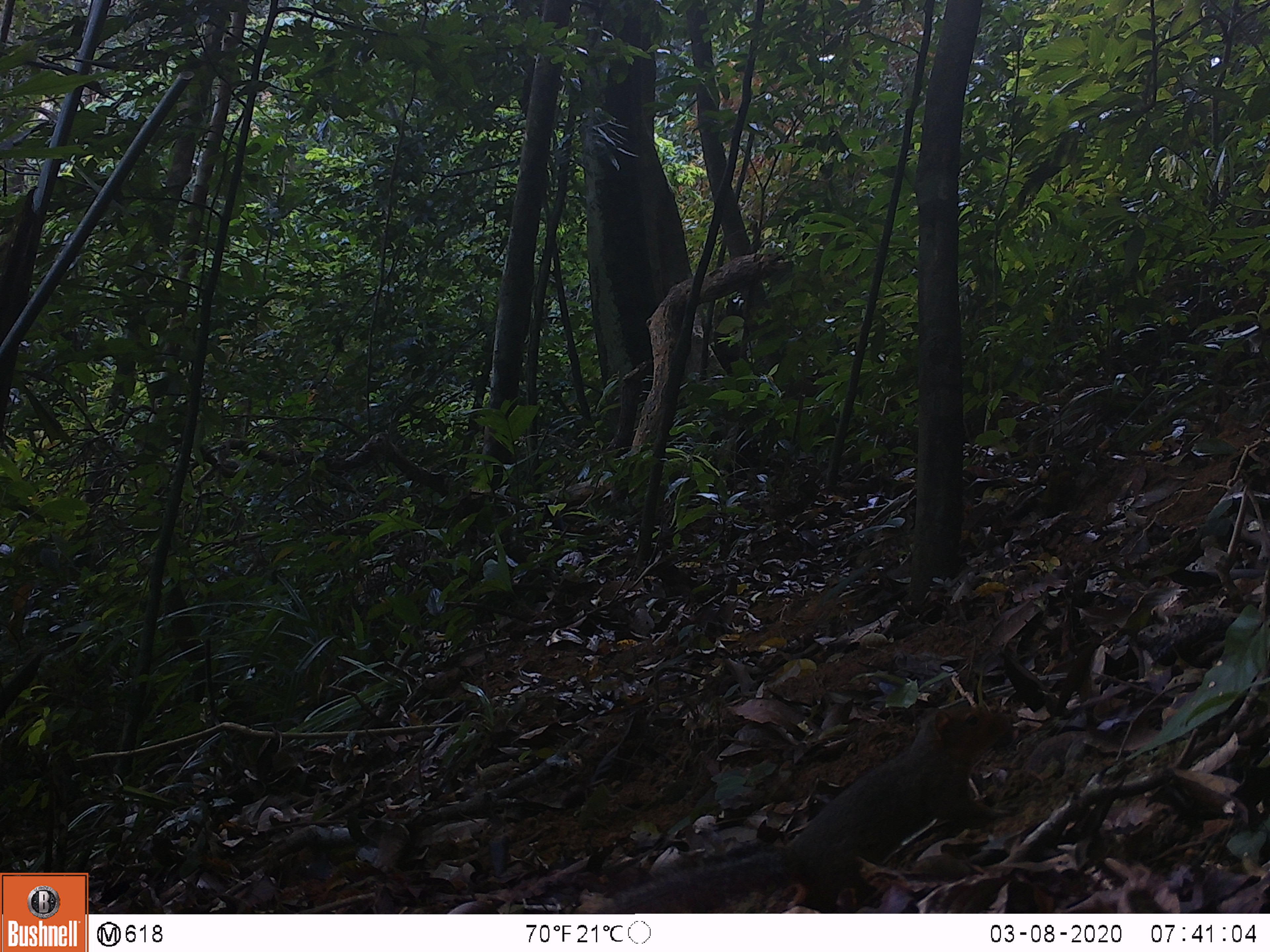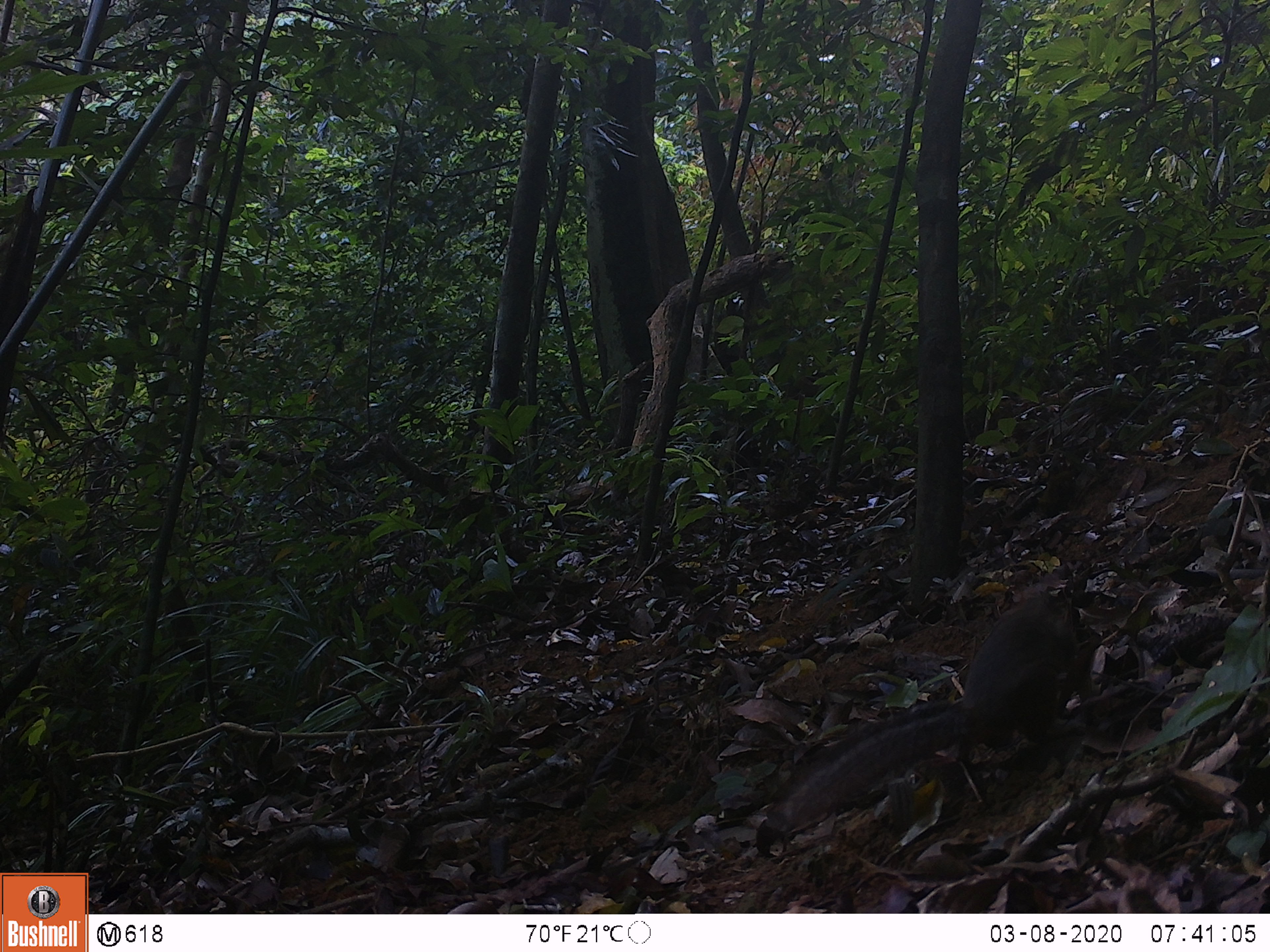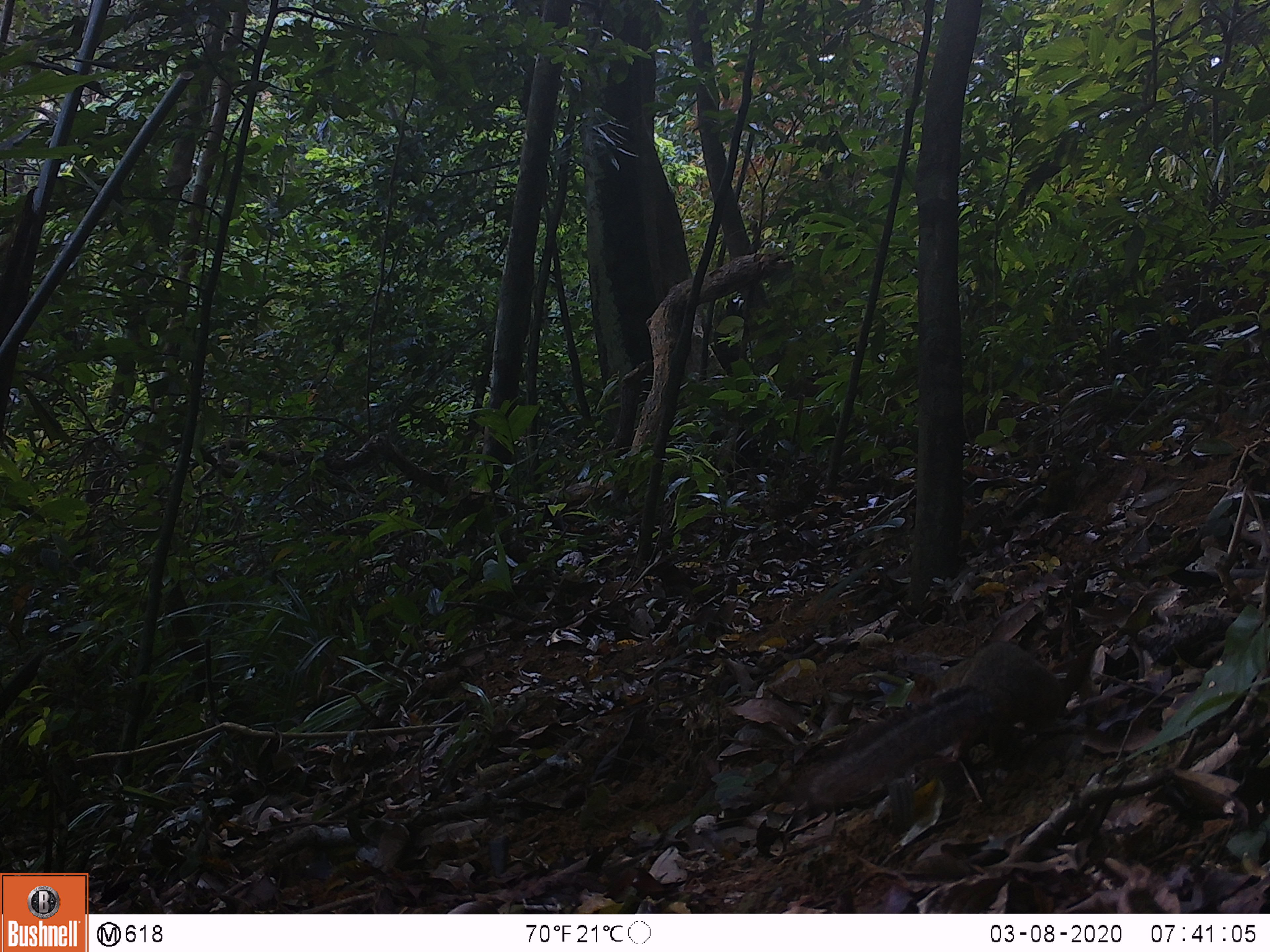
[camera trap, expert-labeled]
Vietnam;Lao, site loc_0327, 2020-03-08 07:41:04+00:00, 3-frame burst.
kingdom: Animalia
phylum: Chordata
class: Mammalia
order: Rodentia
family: Sciuridae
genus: Dremomys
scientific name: Dremomys rufigenis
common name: red-cheeked squirrel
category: red cheeked squirrel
Red cheeked squirrel (red-cheeked squirrel) (Dremomys rufigenis). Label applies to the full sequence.